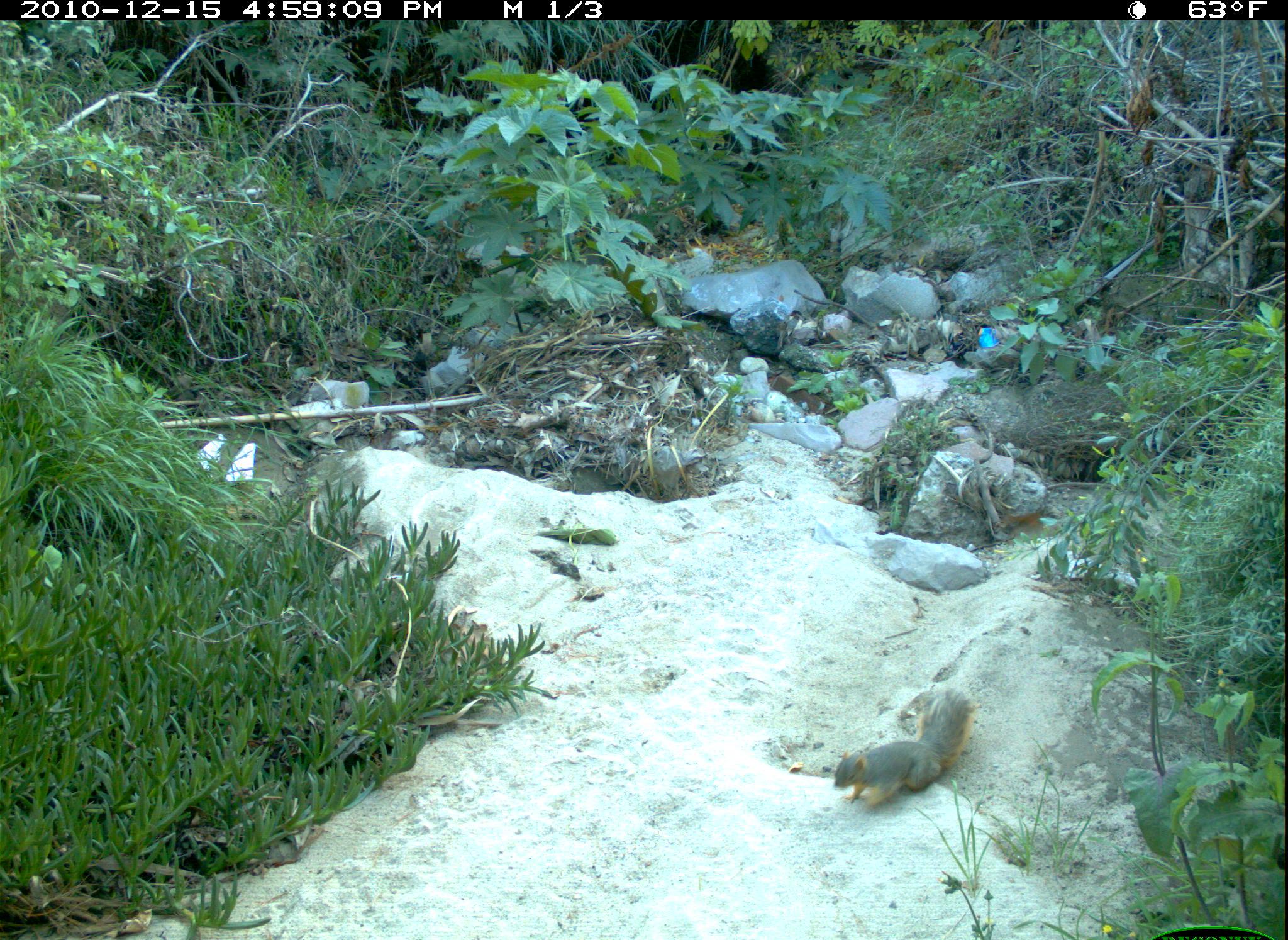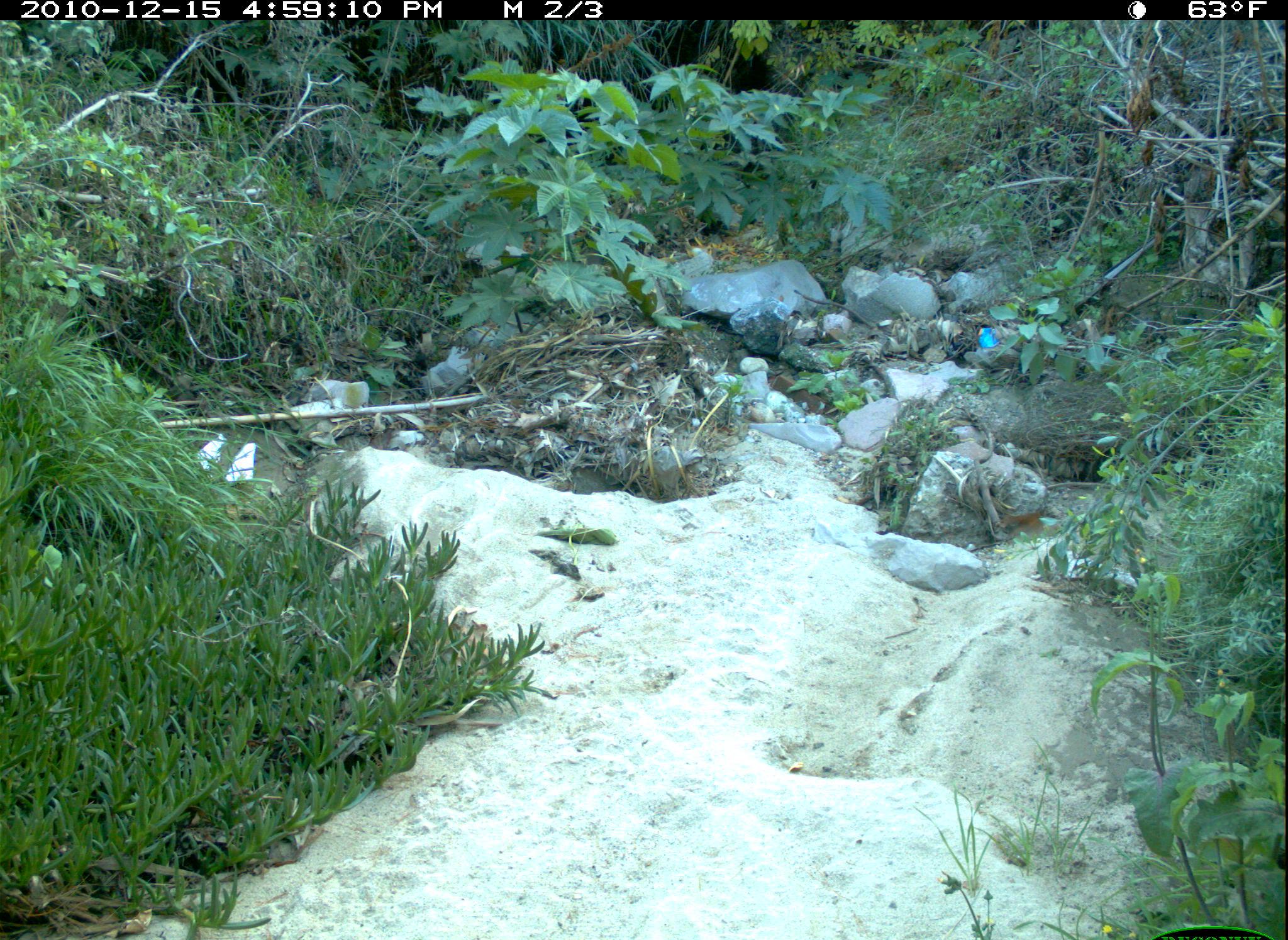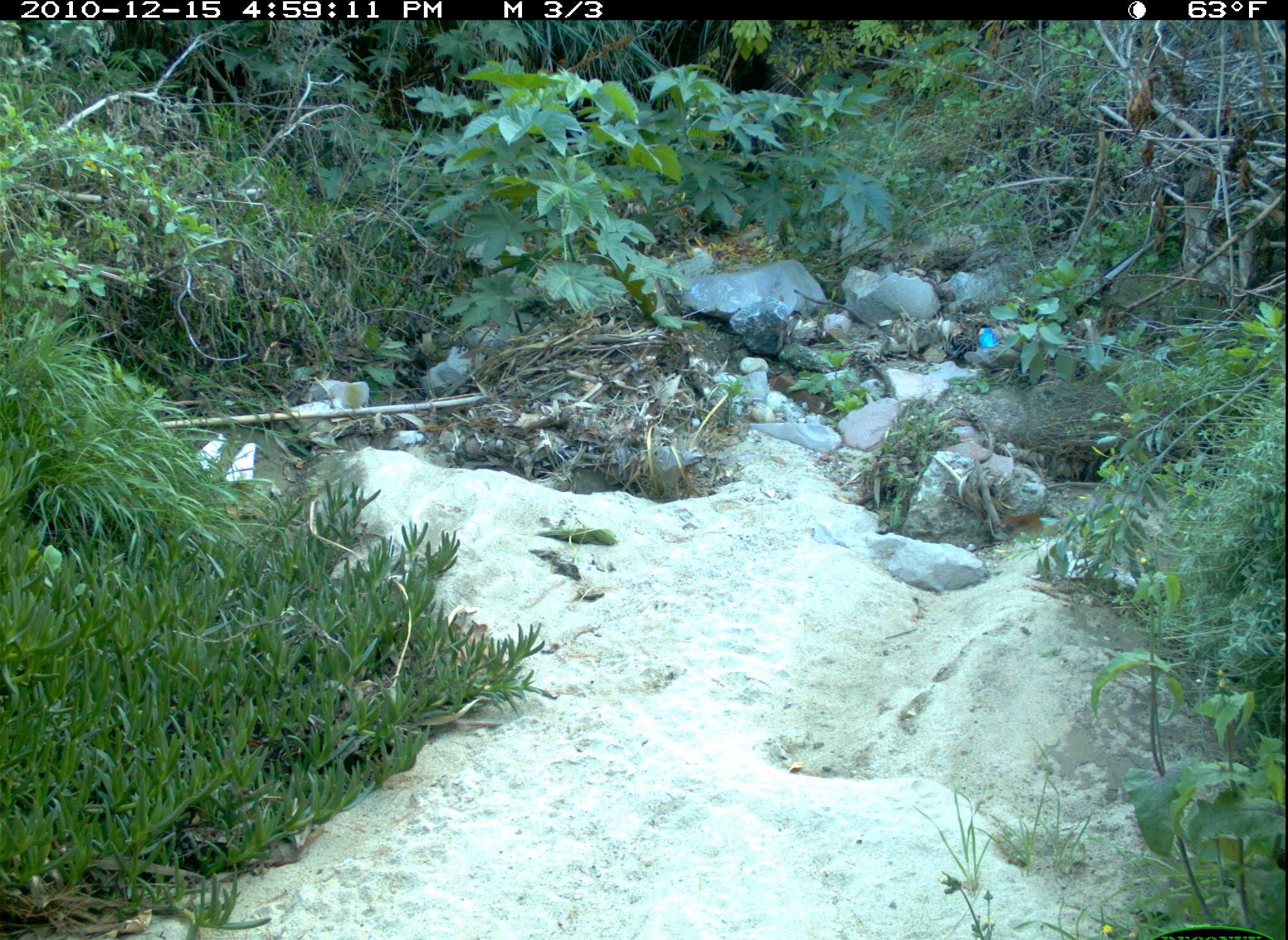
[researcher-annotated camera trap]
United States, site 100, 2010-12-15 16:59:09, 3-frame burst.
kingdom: Animalia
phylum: Chordata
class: Mammalia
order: Rodentia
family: Sciuridae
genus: Sciurus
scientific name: Sciurus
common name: squirrel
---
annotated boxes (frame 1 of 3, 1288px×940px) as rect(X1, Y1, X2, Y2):
squirrel: rect(821, 678, 987, 818)